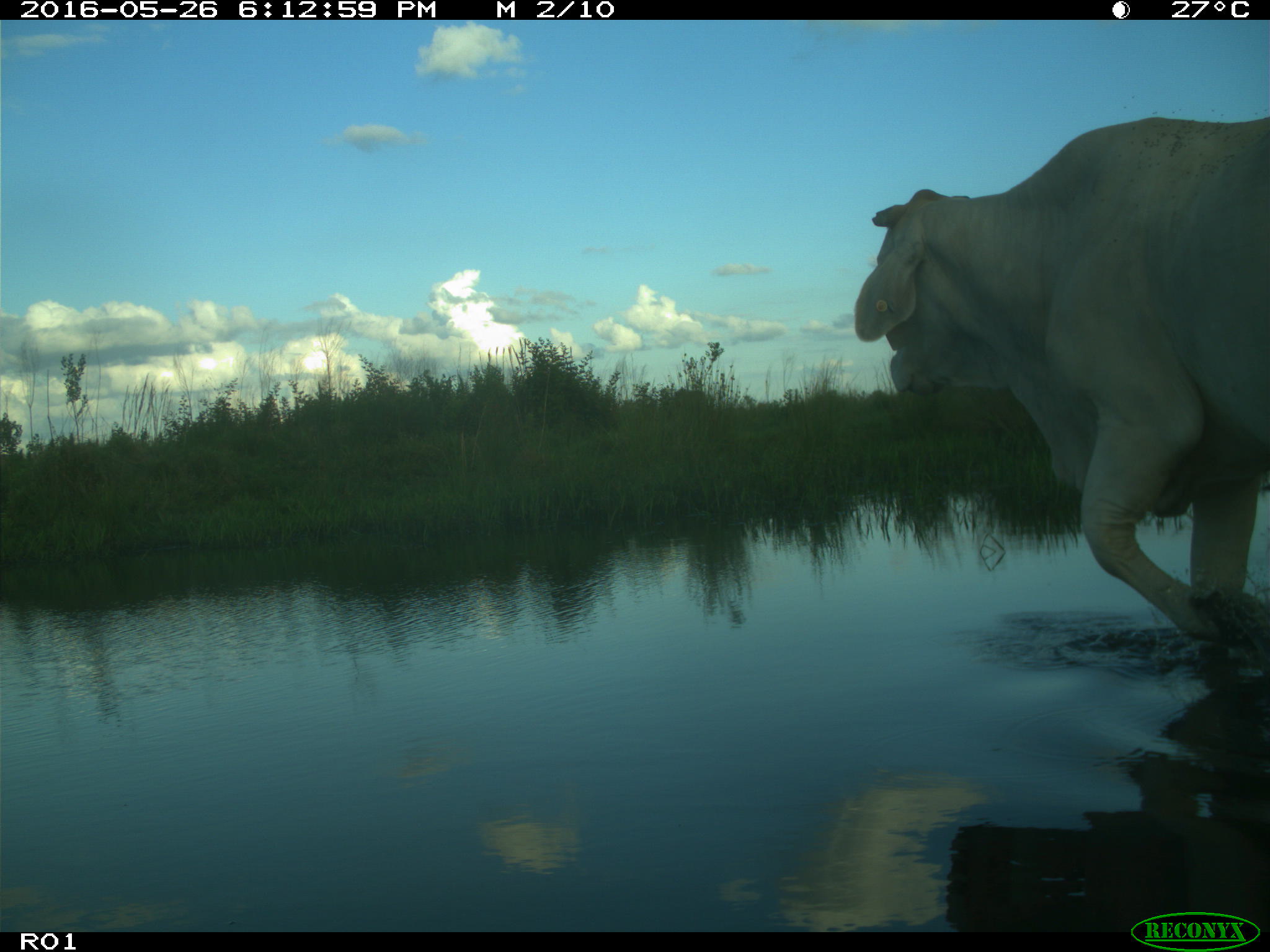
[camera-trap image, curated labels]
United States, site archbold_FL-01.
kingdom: Animalia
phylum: Chordata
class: Mammalia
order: Artiodactyla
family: Bovidae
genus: Bos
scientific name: Bos taurus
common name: domestic cow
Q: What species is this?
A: Bos taurus (domestic cow).